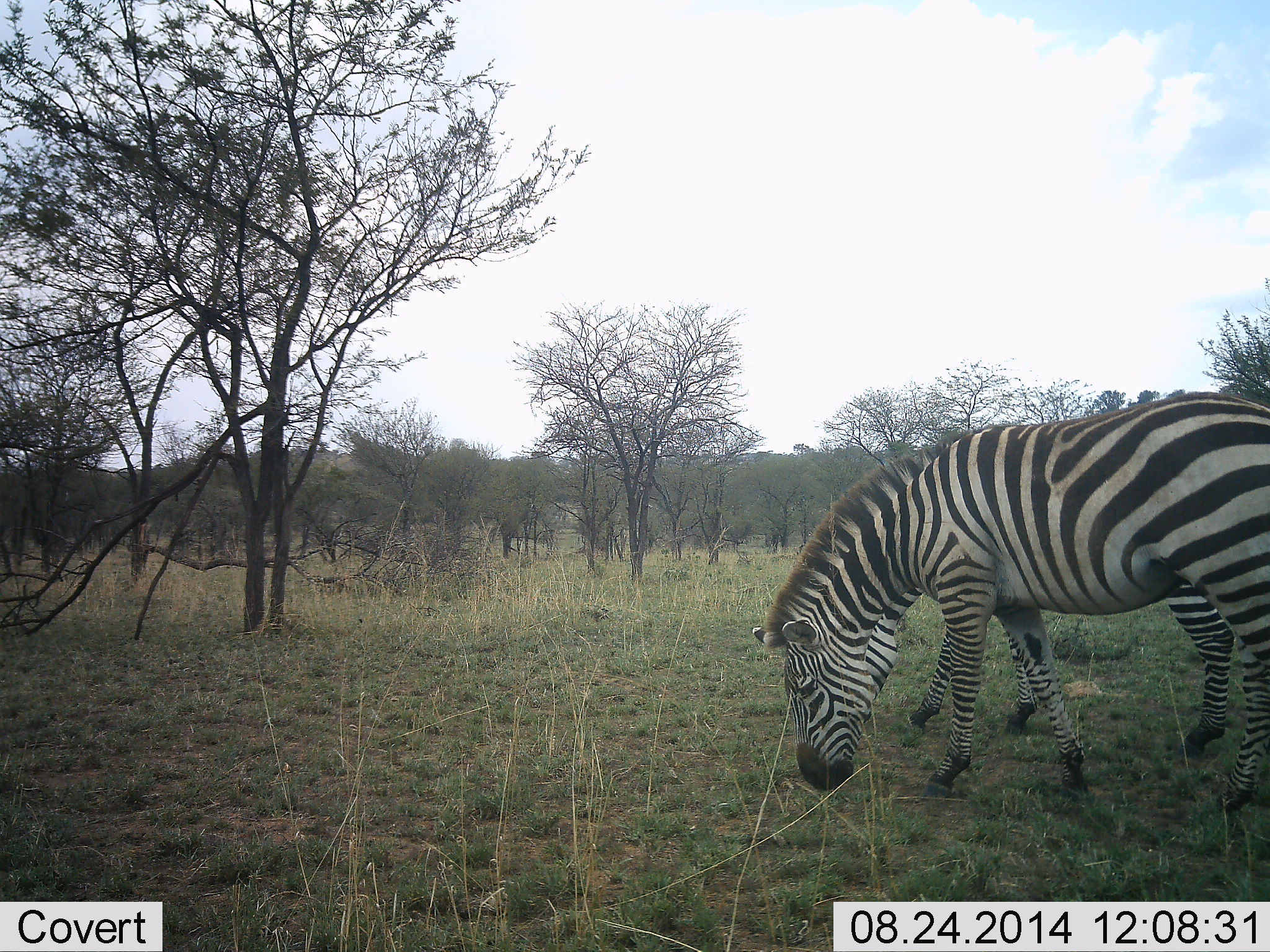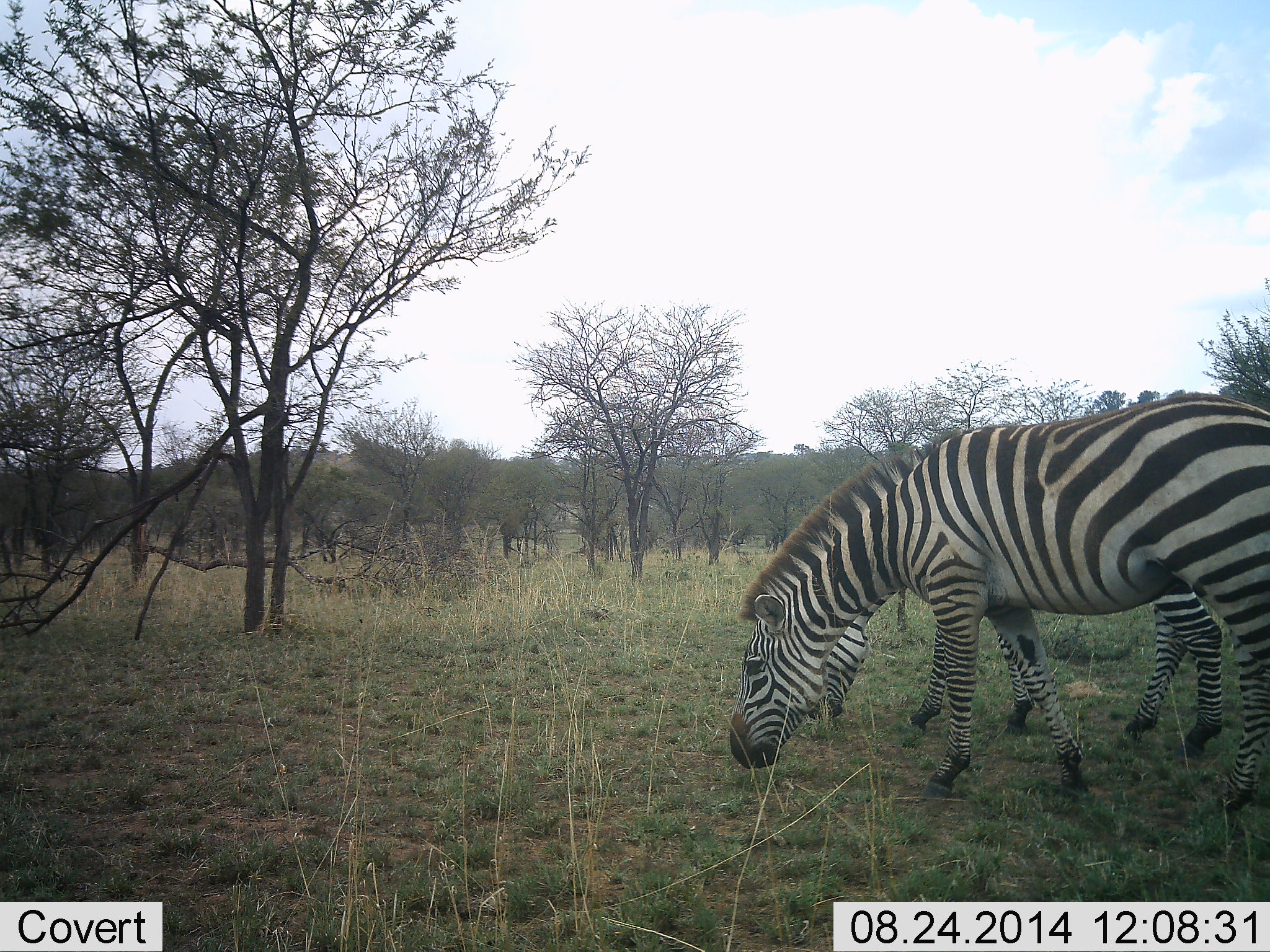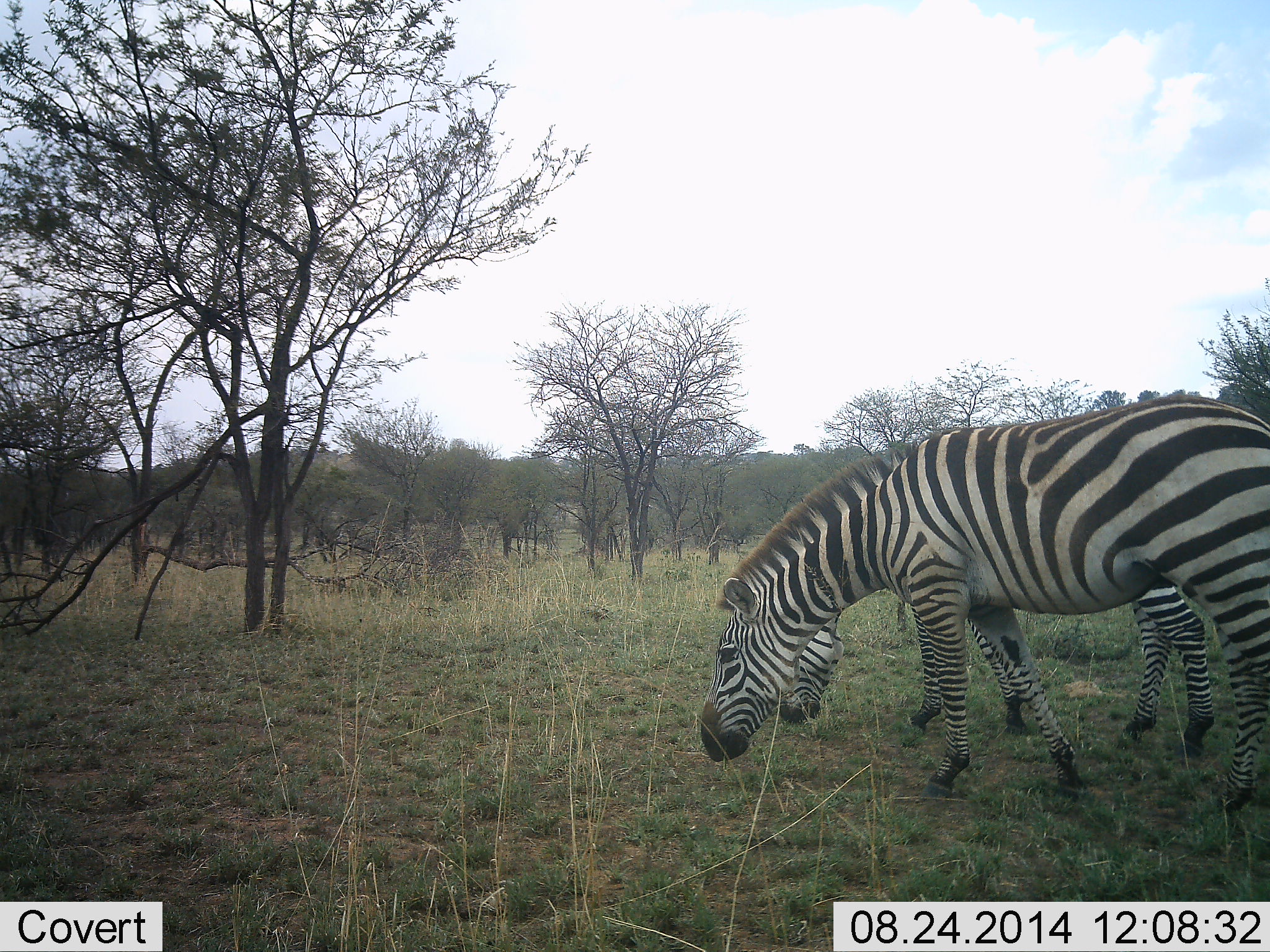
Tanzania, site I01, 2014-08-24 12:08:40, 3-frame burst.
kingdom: Animalia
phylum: Chordata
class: Mammalia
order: Perissodactyla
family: Equidae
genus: Equus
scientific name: Equus quagga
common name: plains zebra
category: zebra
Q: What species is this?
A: Zebra (plains zebra) (Equus quagga).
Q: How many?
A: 2.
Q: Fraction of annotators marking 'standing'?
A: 0%.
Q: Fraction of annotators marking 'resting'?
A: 0%.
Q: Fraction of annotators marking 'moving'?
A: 45%.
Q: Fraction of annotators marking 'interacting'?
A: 0%.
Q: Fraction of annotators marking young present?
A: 18%.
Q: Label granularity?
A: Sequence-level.